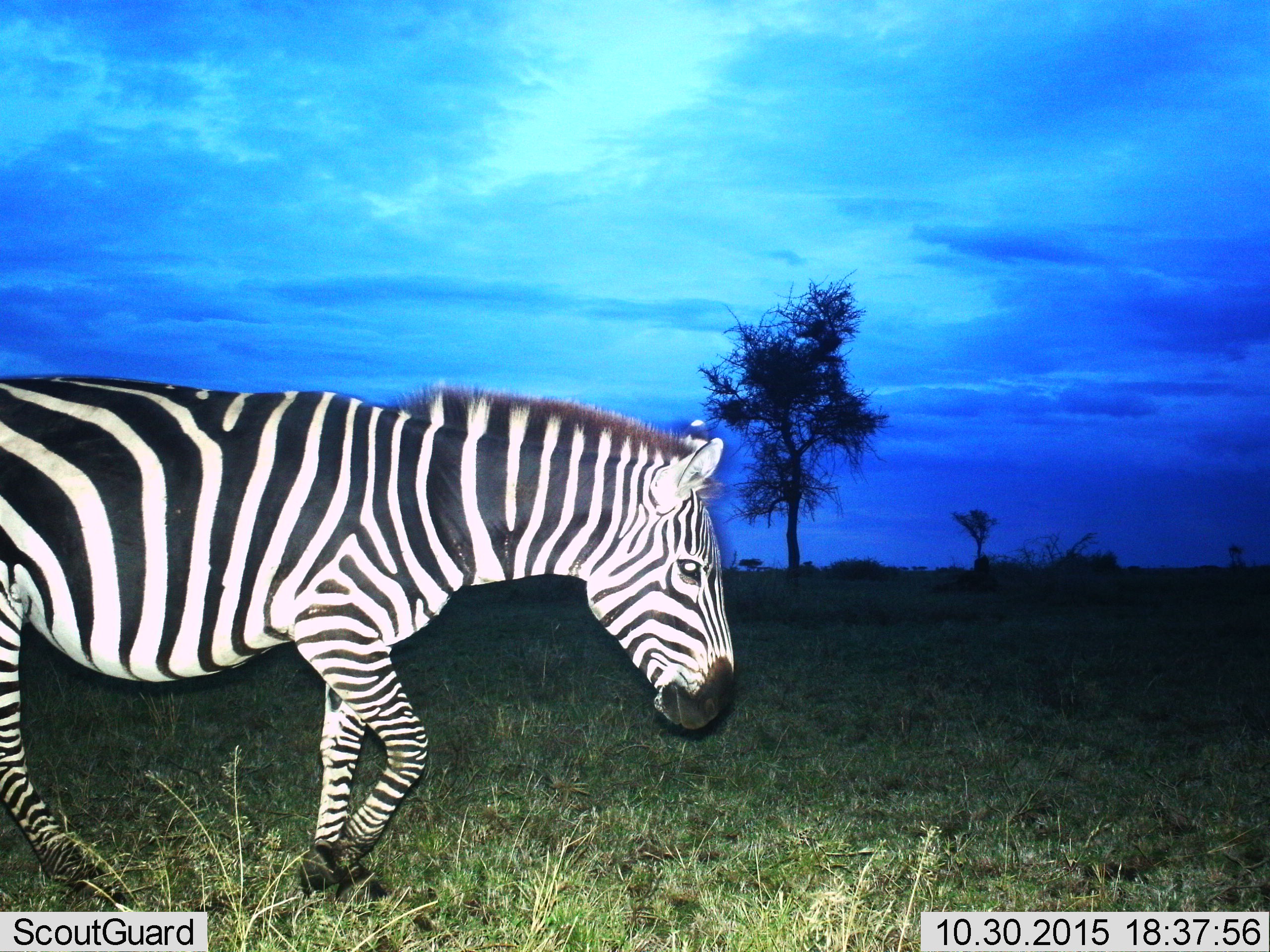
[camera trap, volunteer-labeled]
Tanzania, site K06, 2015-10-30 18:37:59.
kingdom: Animalia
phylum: Chordata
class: Mammalia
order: Perissodactyla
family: Equidae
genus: Equus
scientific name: Equus quagga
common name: plains zebra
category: zebra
Zebra (plains zebra) (Equus quagga), count 1. Behavior (volunteer vote fractions): standing 40%, resting 0%, moving 60%, interacting 0%. Young present (vote fraction): 0%. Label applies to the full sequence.